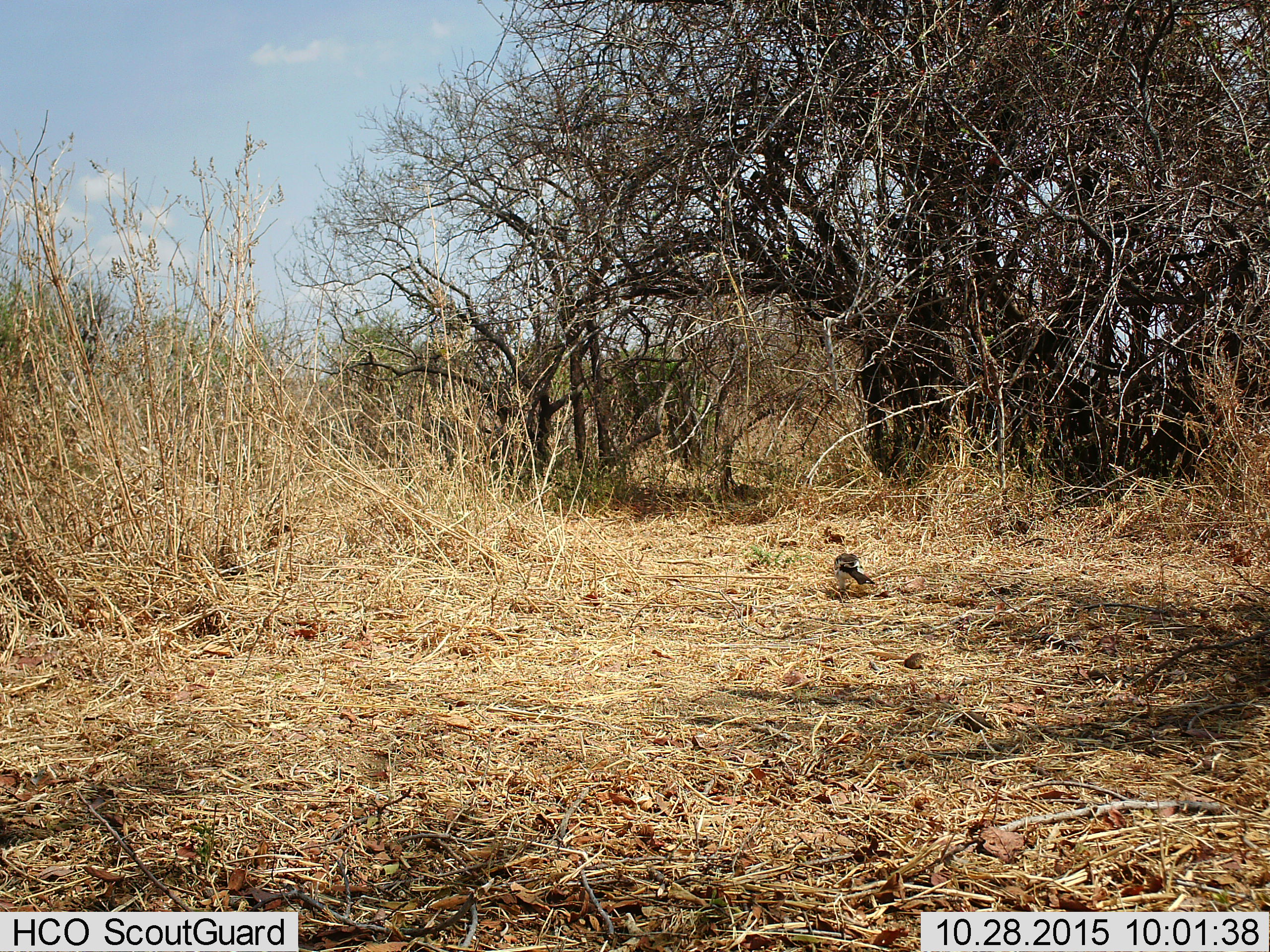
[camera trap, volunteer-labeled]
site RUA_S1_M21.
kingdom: Animalia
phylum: Chordata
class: Aves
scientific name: Aves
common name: bird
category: birdother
Birdother (bird) (Aves), count 1. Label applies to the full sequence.